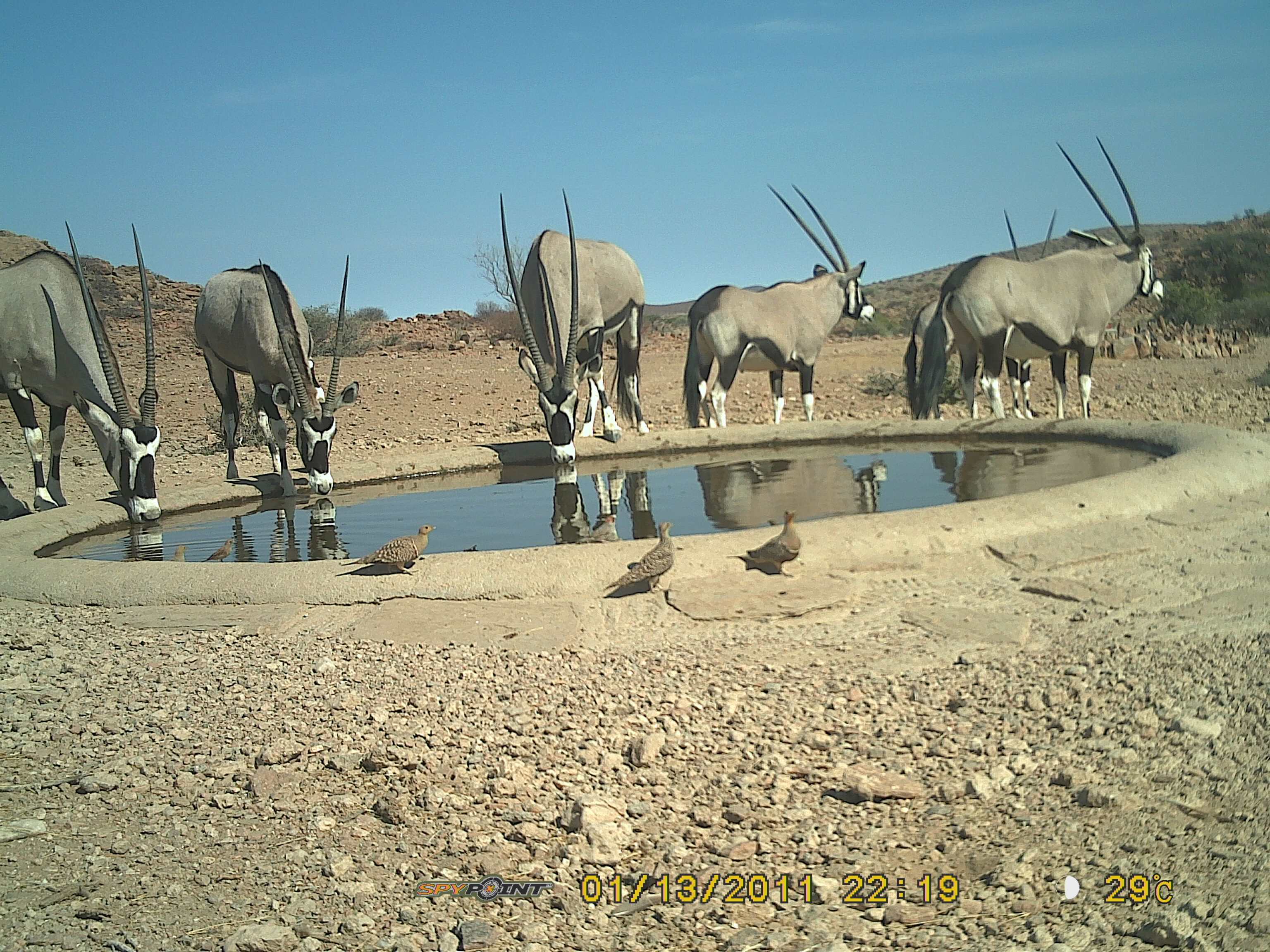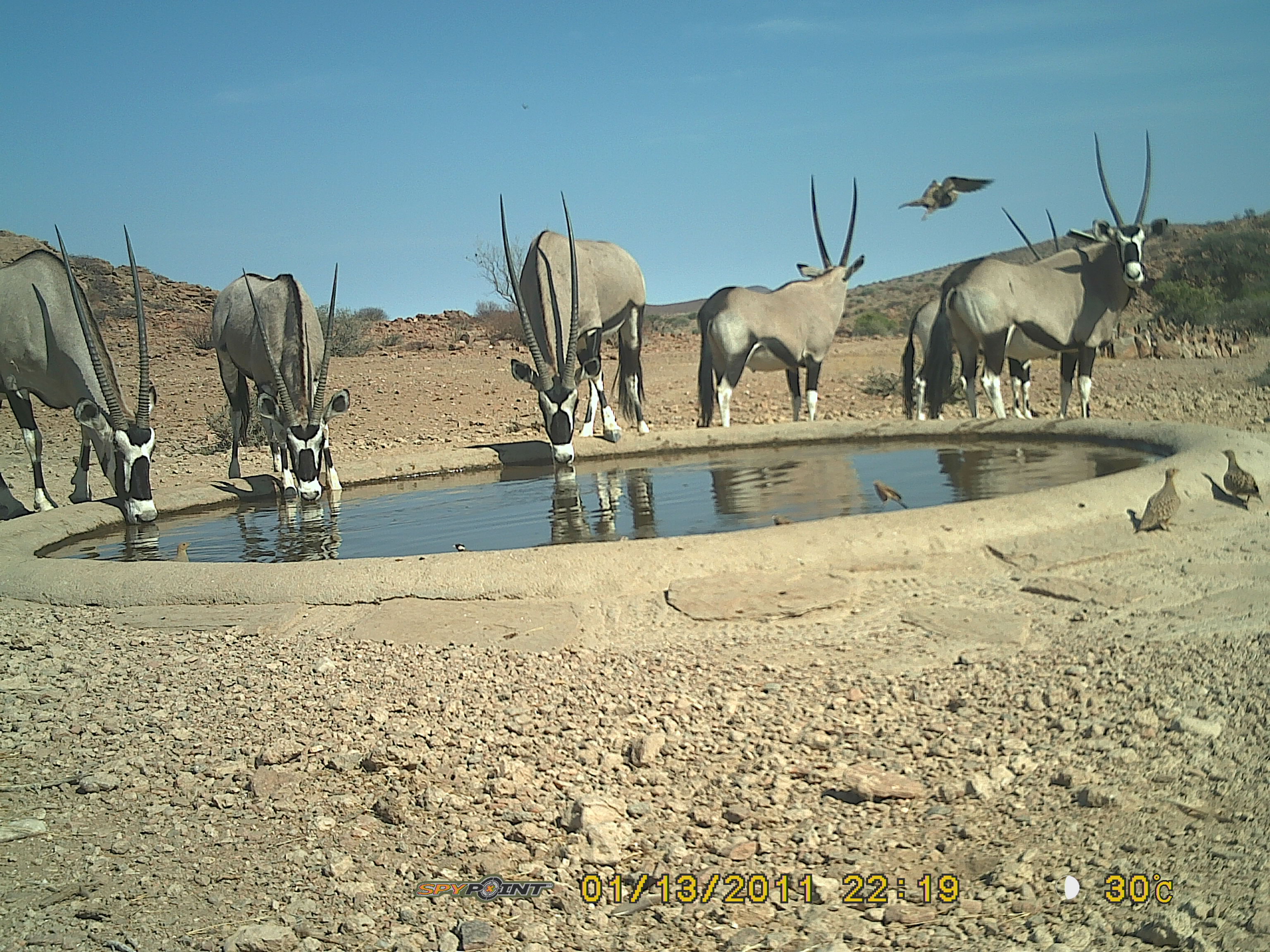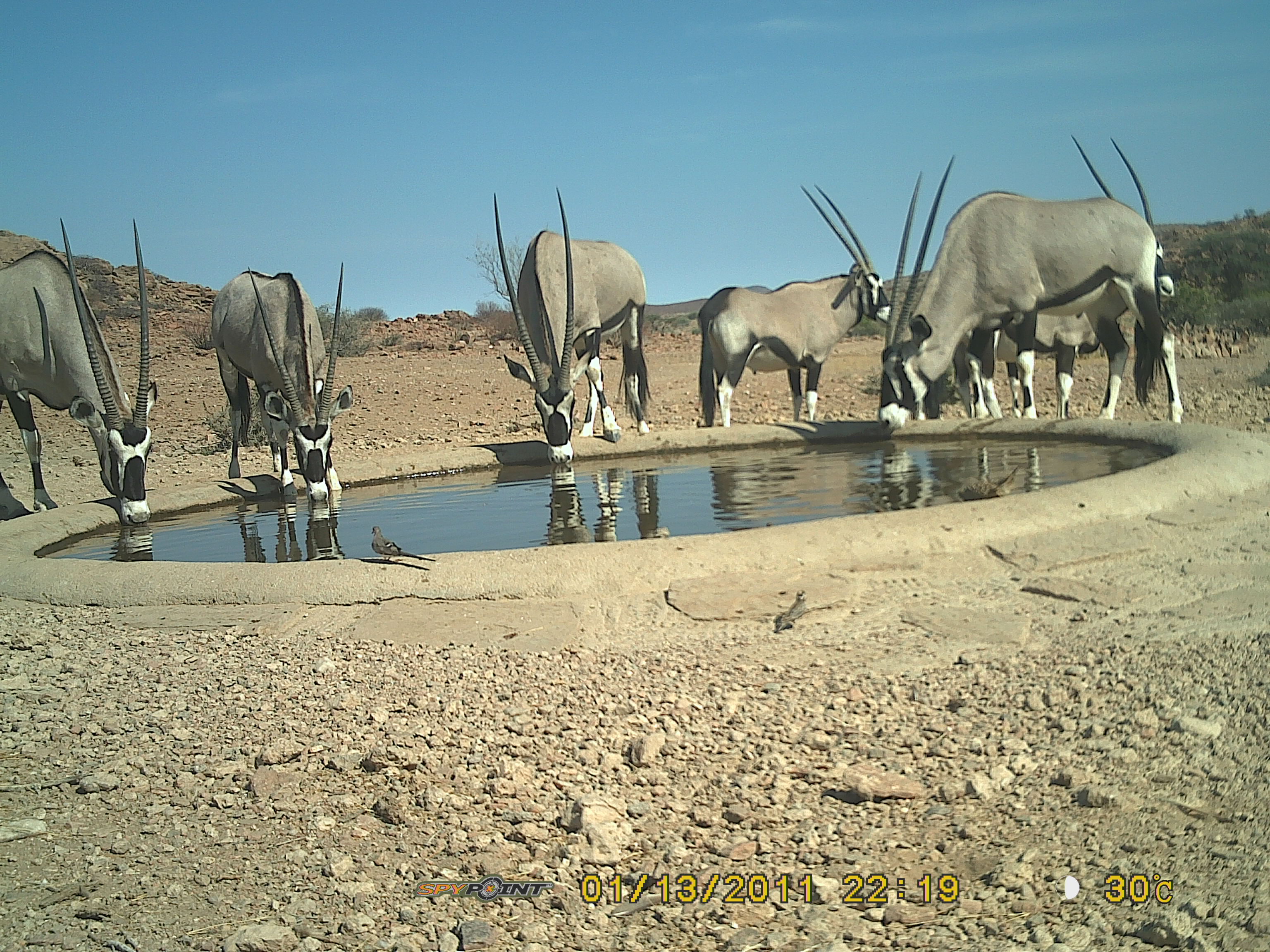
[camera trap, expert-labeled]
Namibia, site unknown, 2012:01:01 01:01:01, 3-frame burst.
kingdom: Animalia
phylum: Chordata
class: Mammalia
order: Artiodactyla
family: Bovidae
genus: Oryx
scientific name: Oryx gazella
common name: gemsbok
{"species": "Oryx gazella (gemsbok)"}